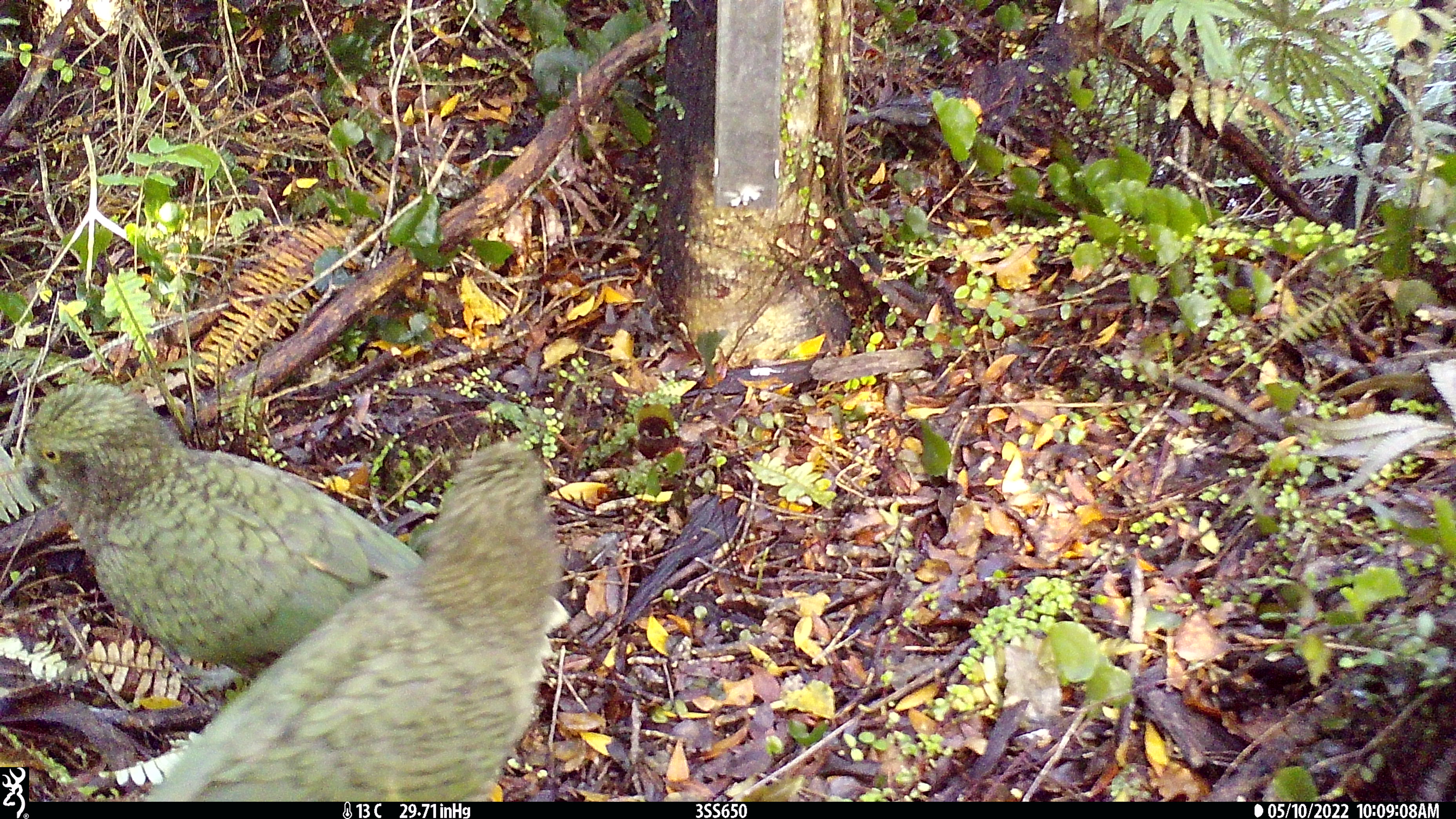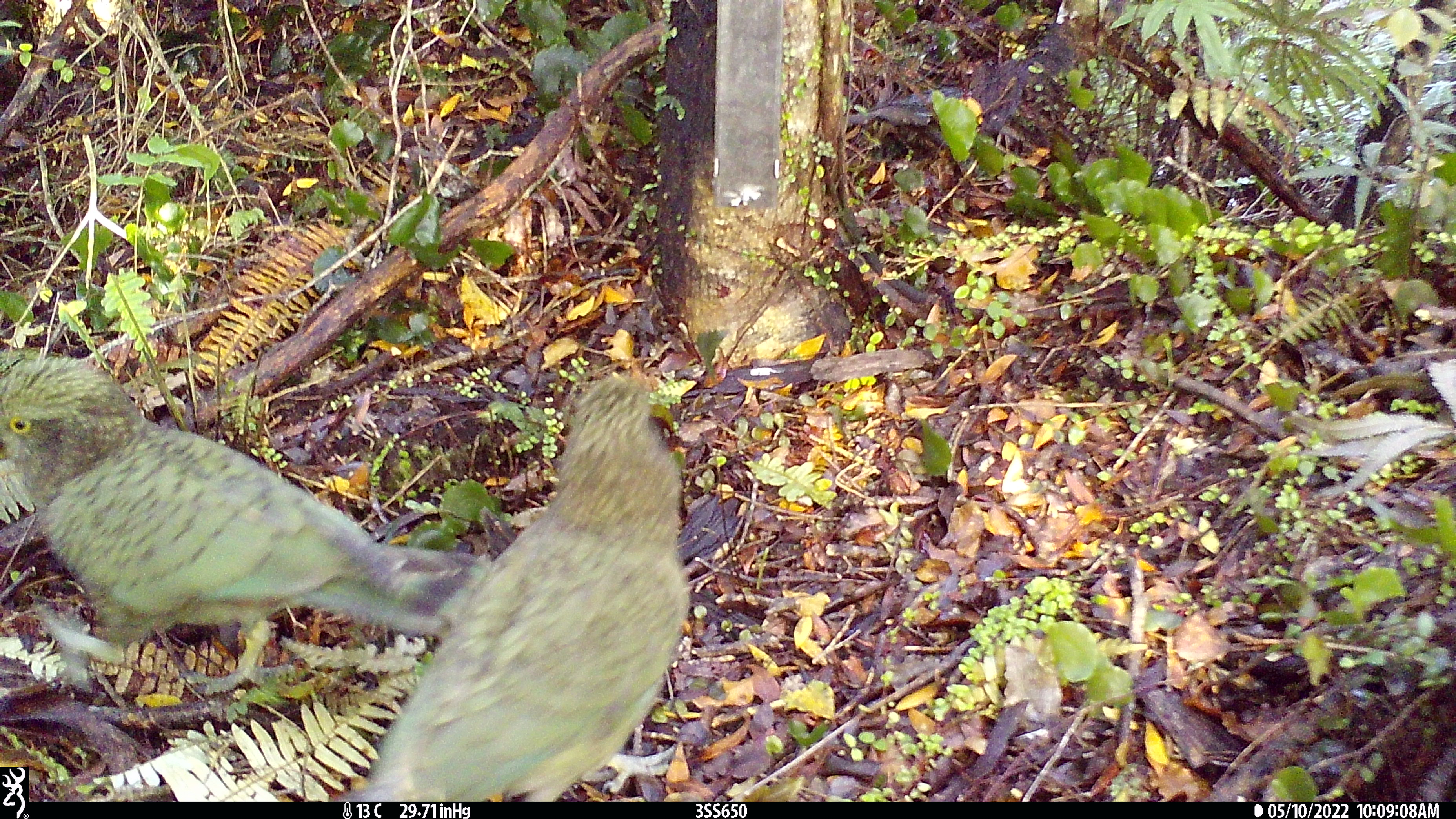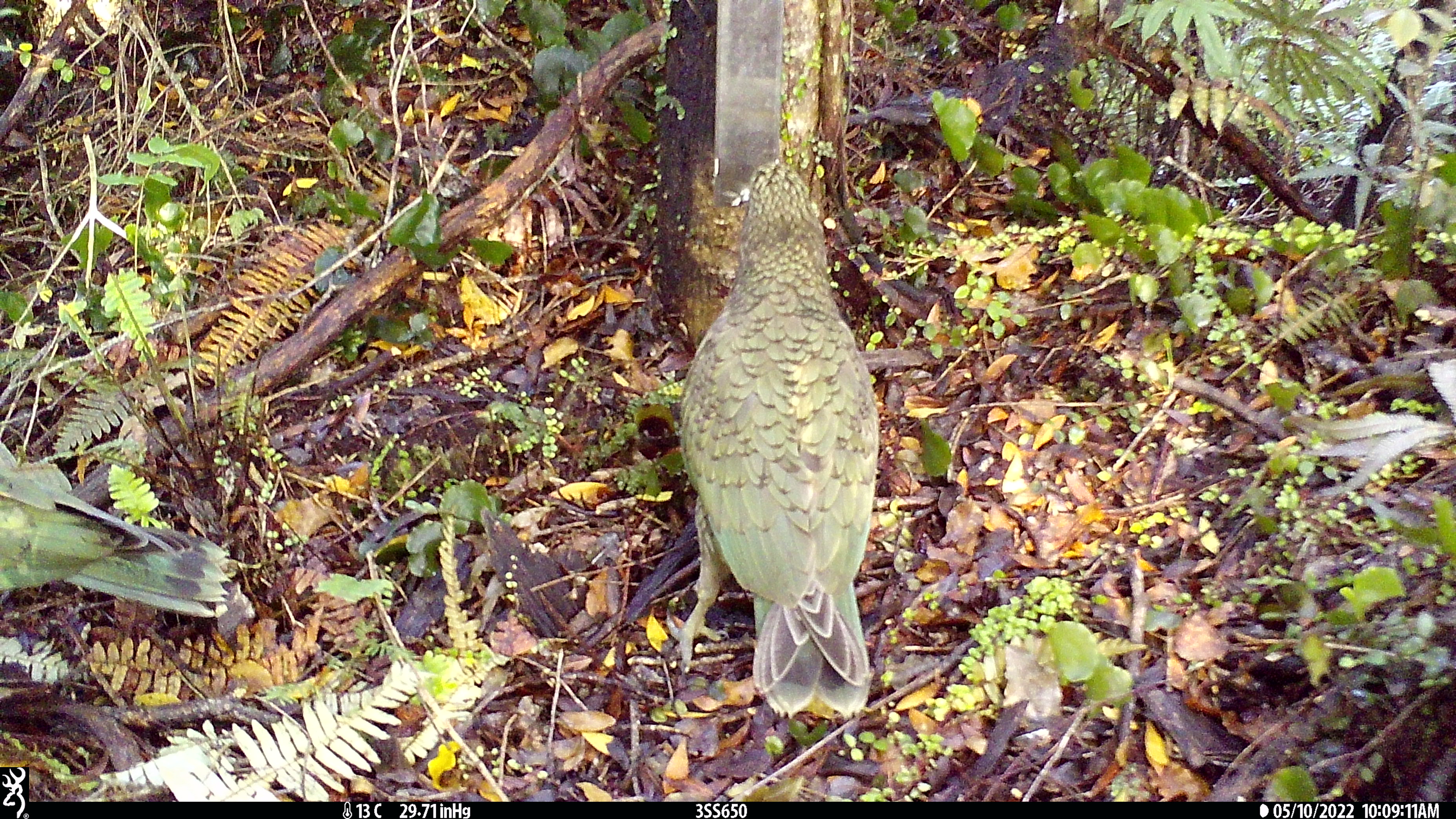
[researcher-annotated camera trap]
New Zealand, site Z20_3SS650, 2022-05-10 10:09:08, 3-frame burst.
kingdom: Animalia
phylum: Chordata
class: Aves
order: Psittaciformes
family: Strigopidae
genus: Nestor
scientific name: Nestor notabilis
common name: kea